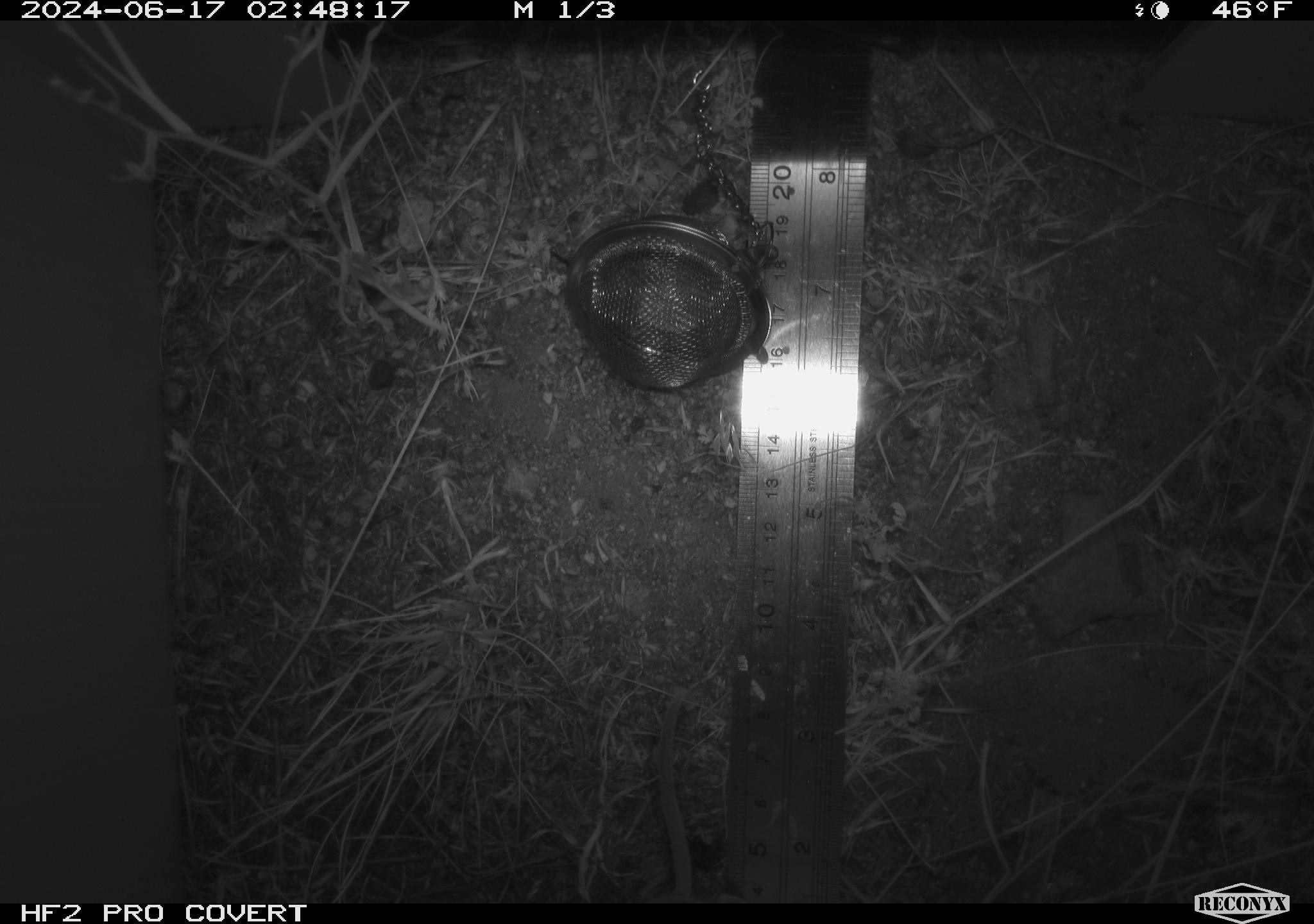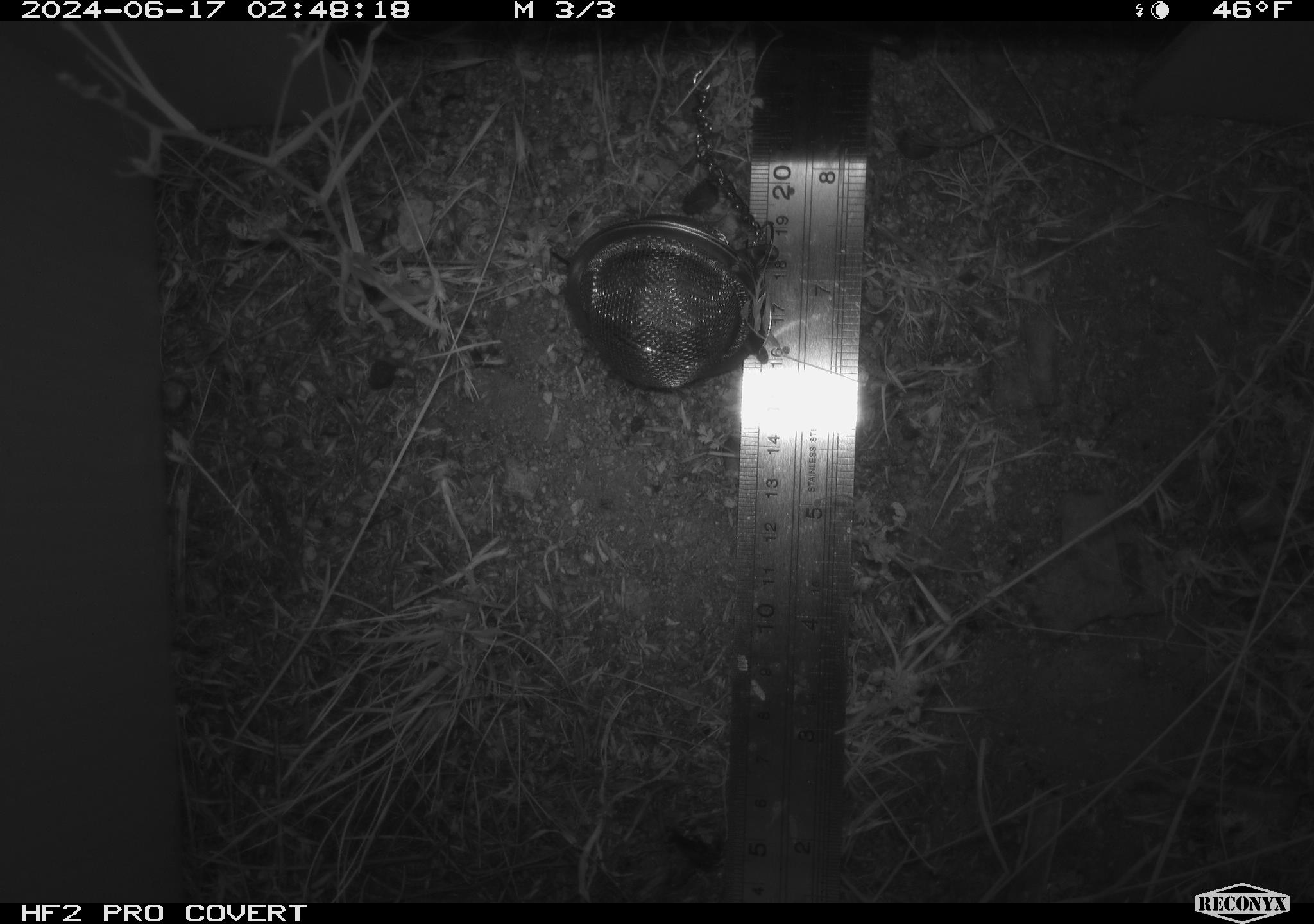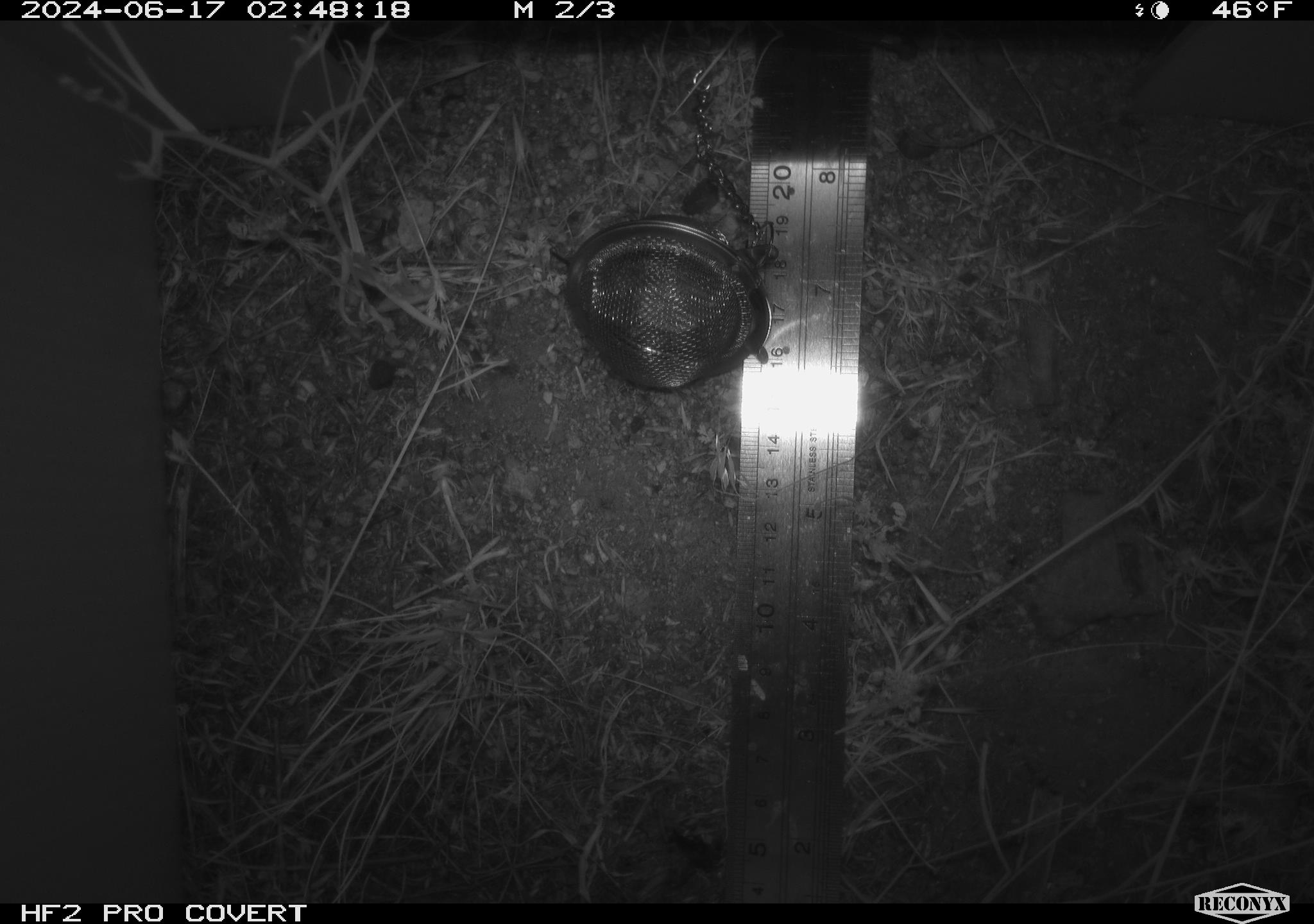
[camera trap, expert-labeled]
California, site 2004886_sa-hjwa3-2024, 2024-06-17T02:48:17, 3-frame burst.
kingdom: Animalia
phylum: Chordata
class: Mammalia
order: Rodentia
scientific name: Rodentia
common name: rodent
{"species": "rodent (Rodentia)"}